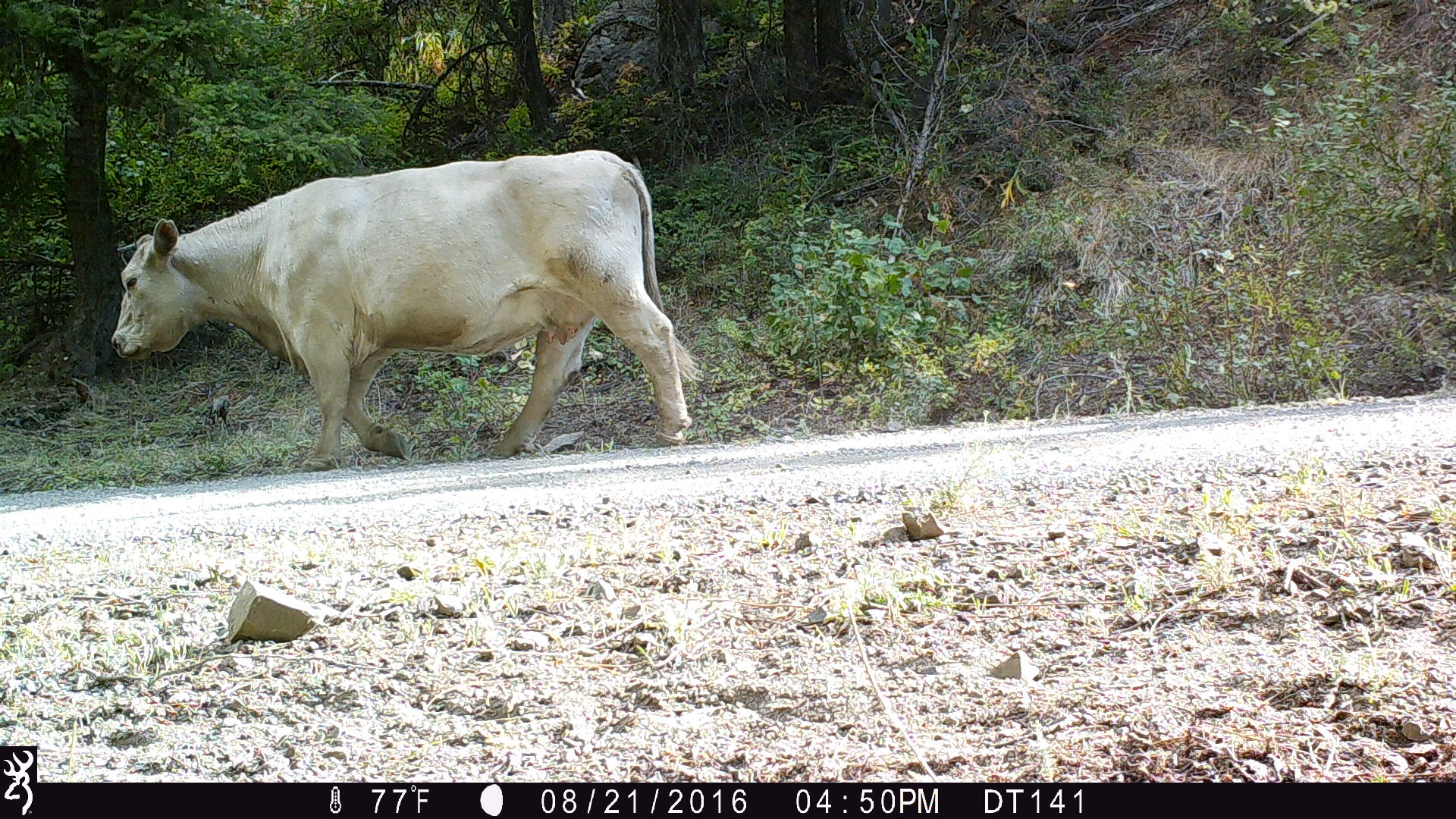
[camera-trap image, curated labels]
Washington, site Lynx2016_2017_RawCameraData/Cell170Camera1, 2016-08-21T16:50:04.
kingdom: Animalia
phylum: Chordata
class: Mammalia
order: Artiodactyla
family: Bovidae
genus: Bos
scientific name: Bos taurus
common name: domestic cattle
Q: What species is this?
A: Domestic cattle (Bos taurus).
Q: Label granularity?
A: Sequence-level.